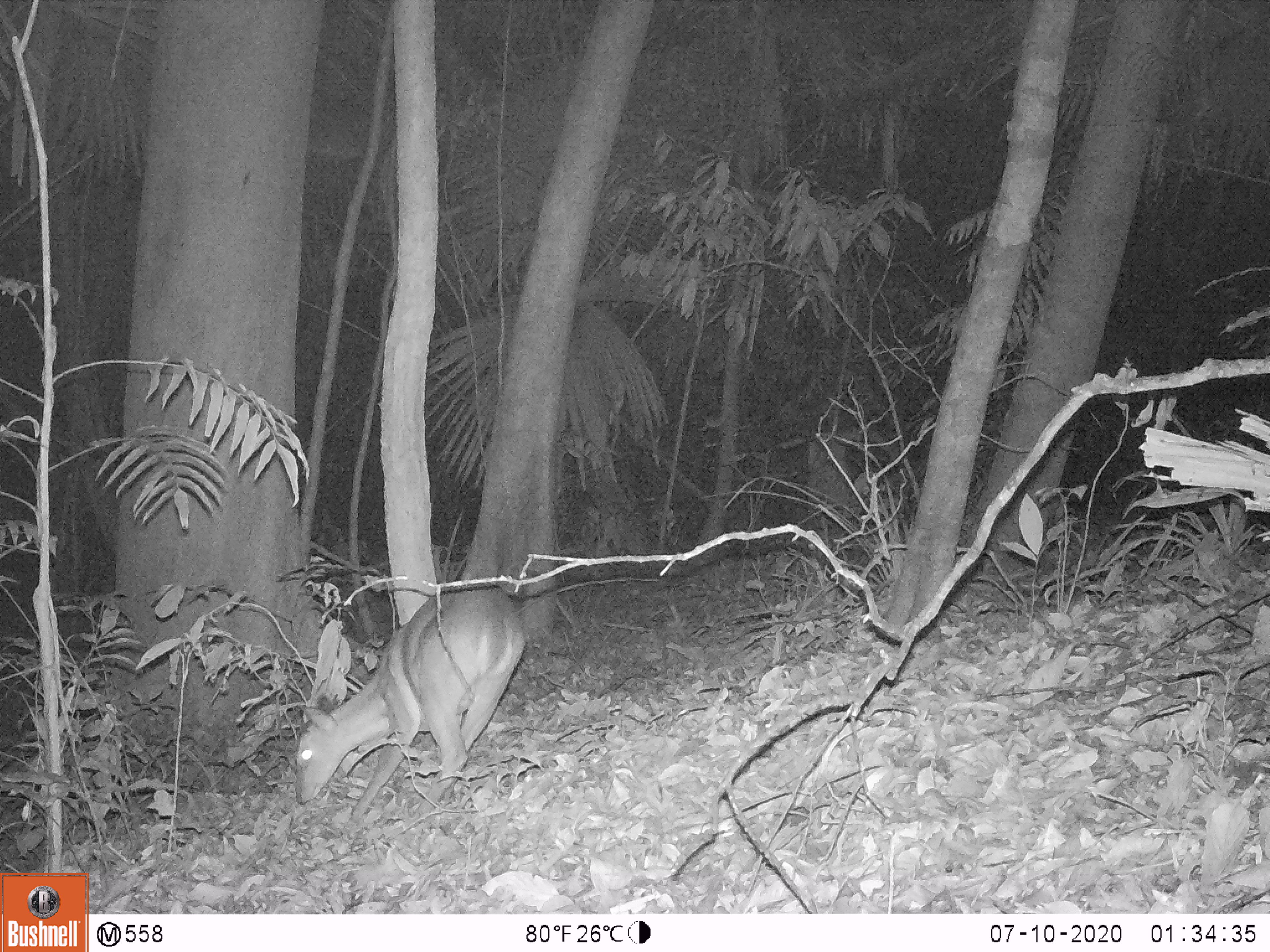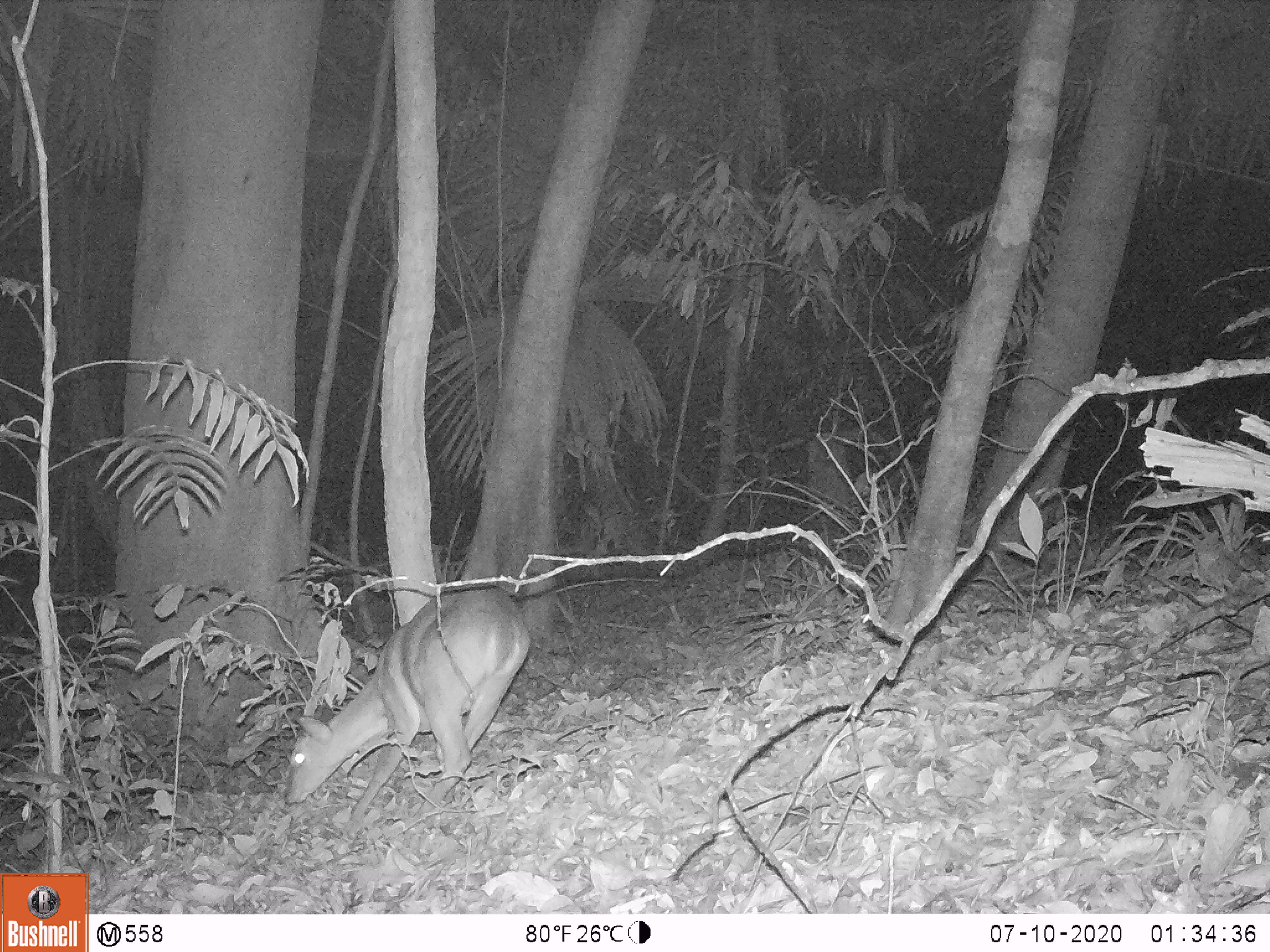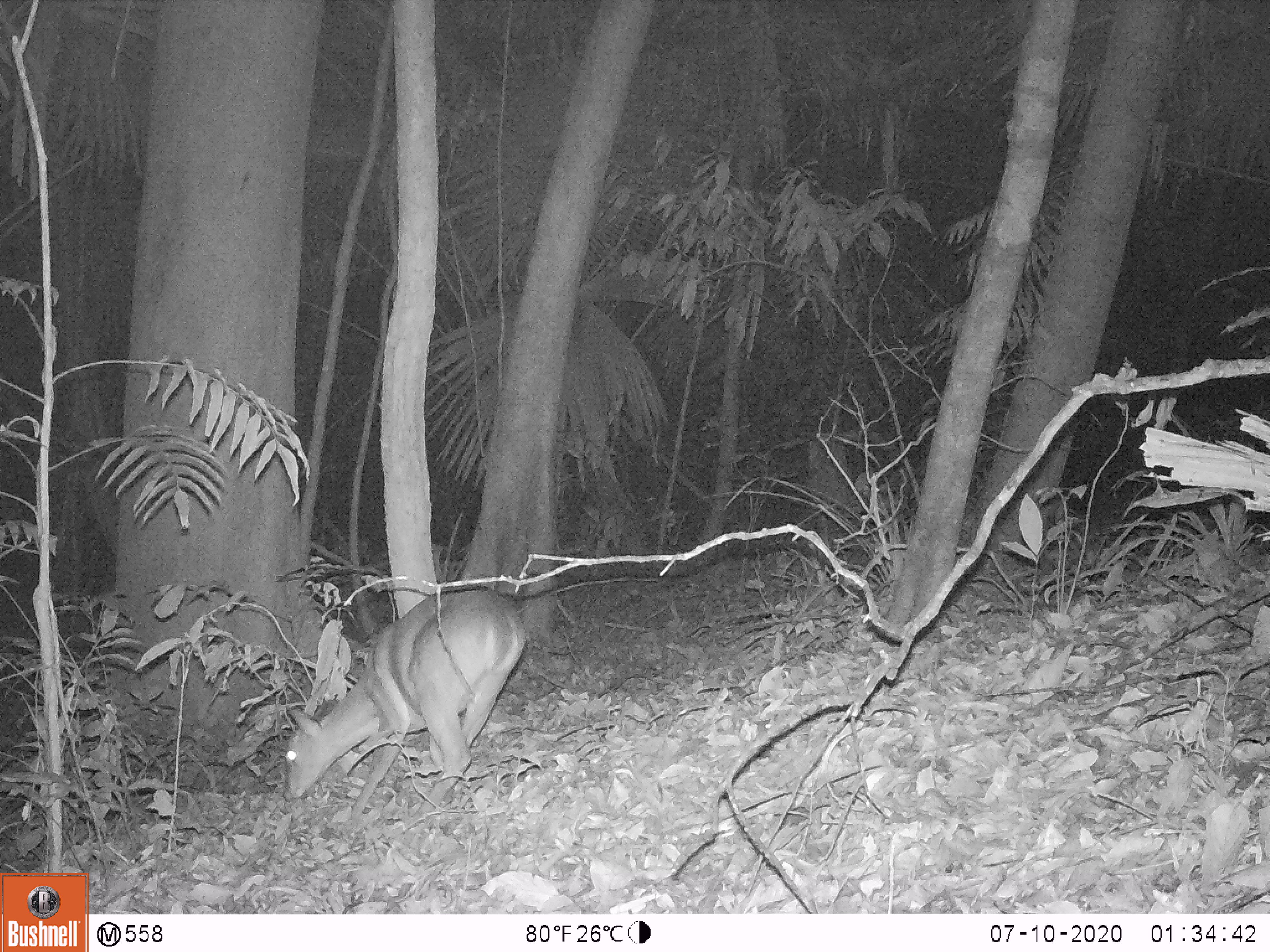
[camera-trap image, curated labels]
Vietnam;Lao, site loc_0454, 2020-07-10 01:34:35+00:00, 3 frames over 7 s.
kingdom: Animalia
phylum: Chordata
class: Mammalia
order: Artiodactyla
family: Cervidae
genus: Muntiacus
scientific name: Muntiacus vuquangensis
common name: large-antlered muntjac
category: large antlered muntjac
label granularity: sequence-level